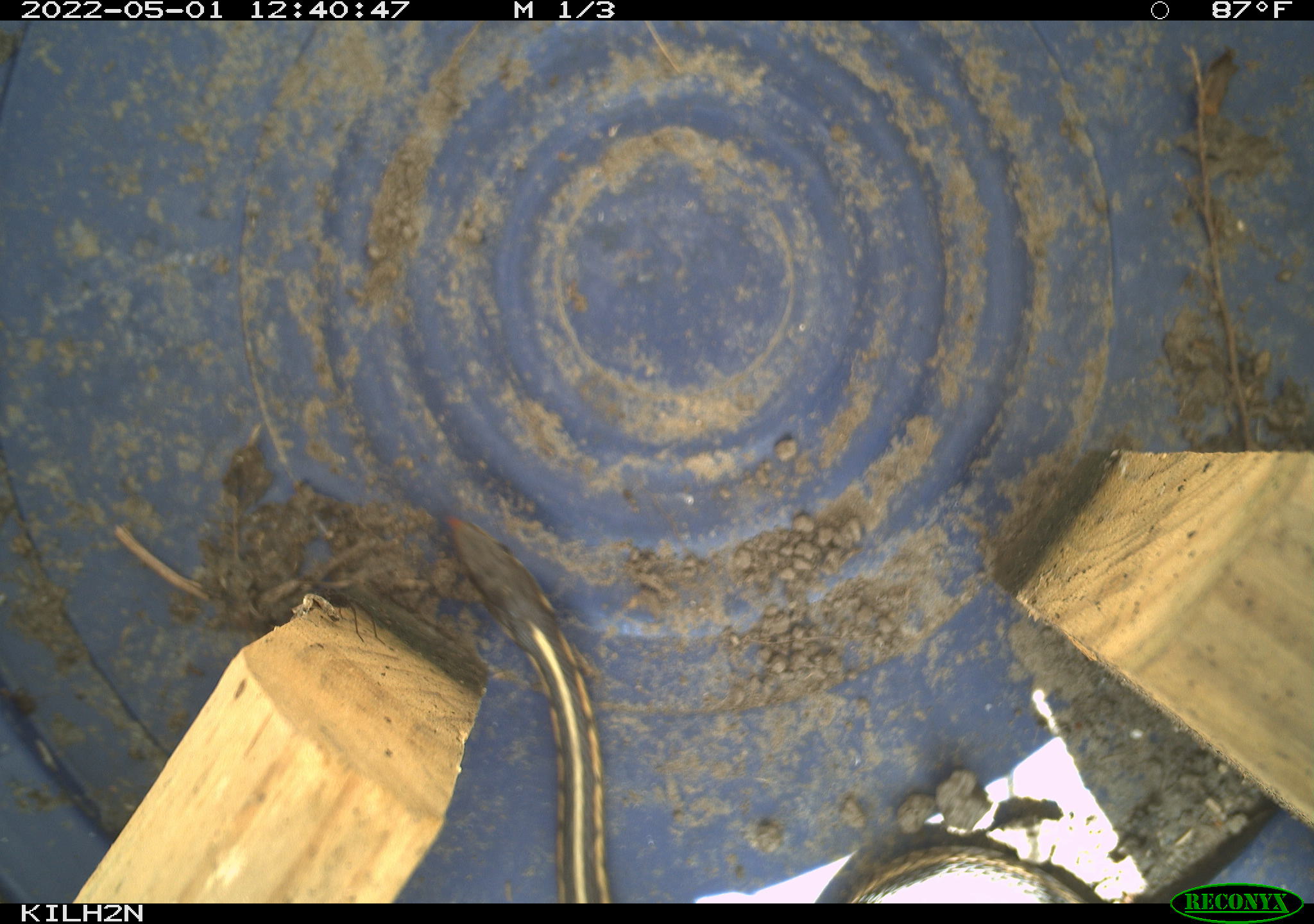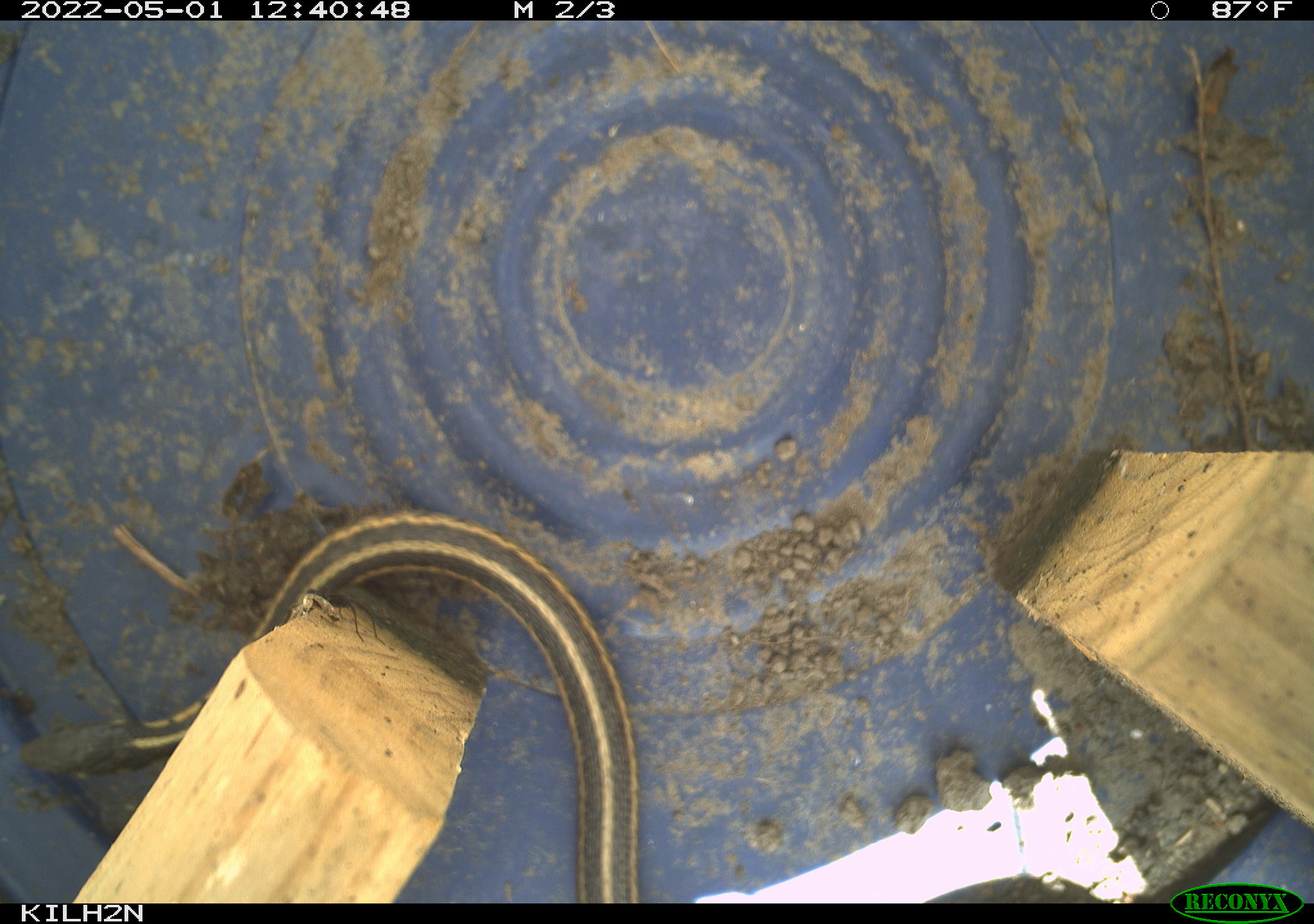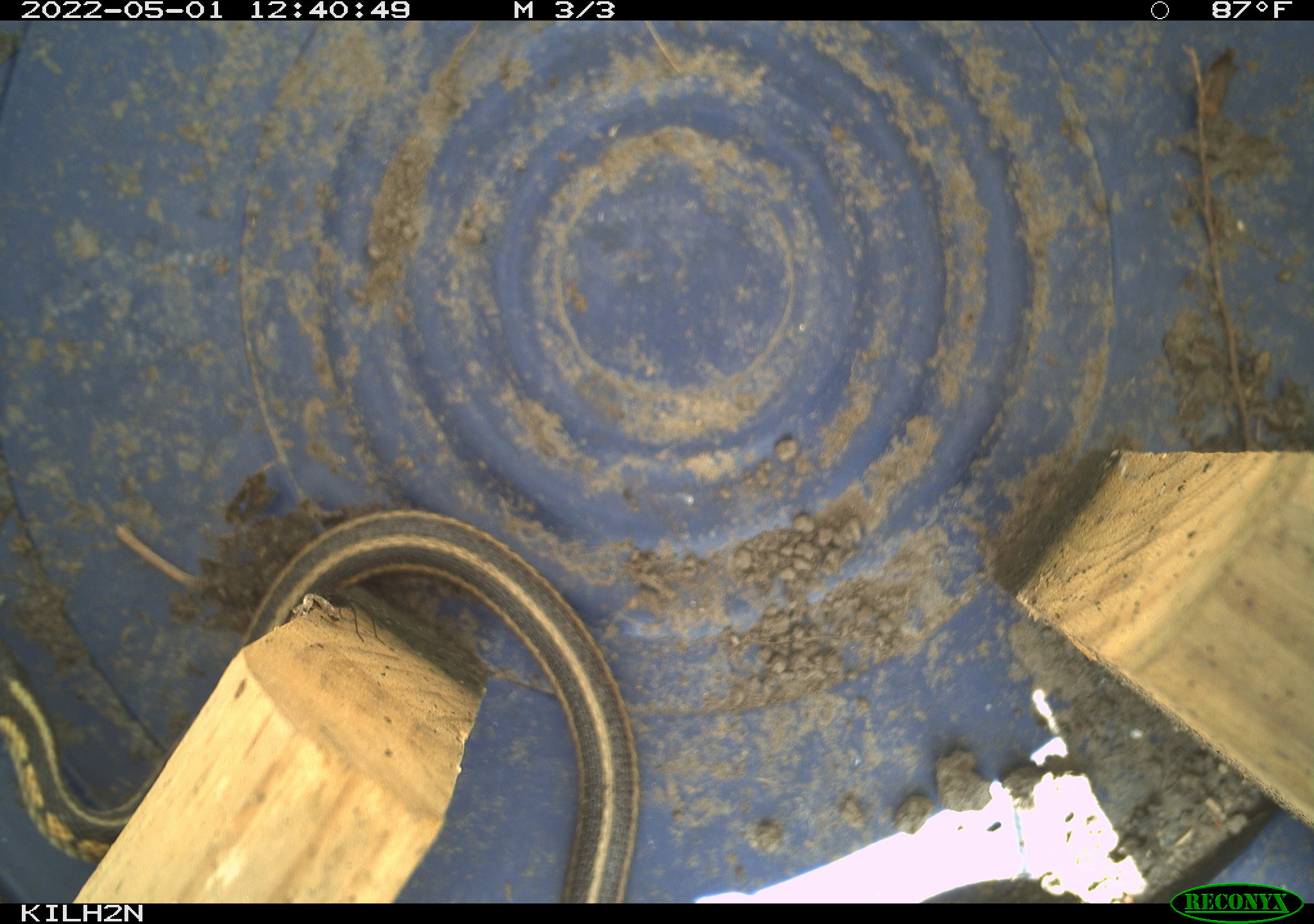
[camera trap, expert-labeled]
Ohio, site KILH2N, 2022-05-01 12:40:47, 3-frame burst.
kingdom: Animalia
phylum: Chordata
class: Reptilia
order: Squamata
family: Colubridae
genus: Thamnophis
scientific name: Thamnophis sirtalis sirtalis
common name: eastern gartersnake